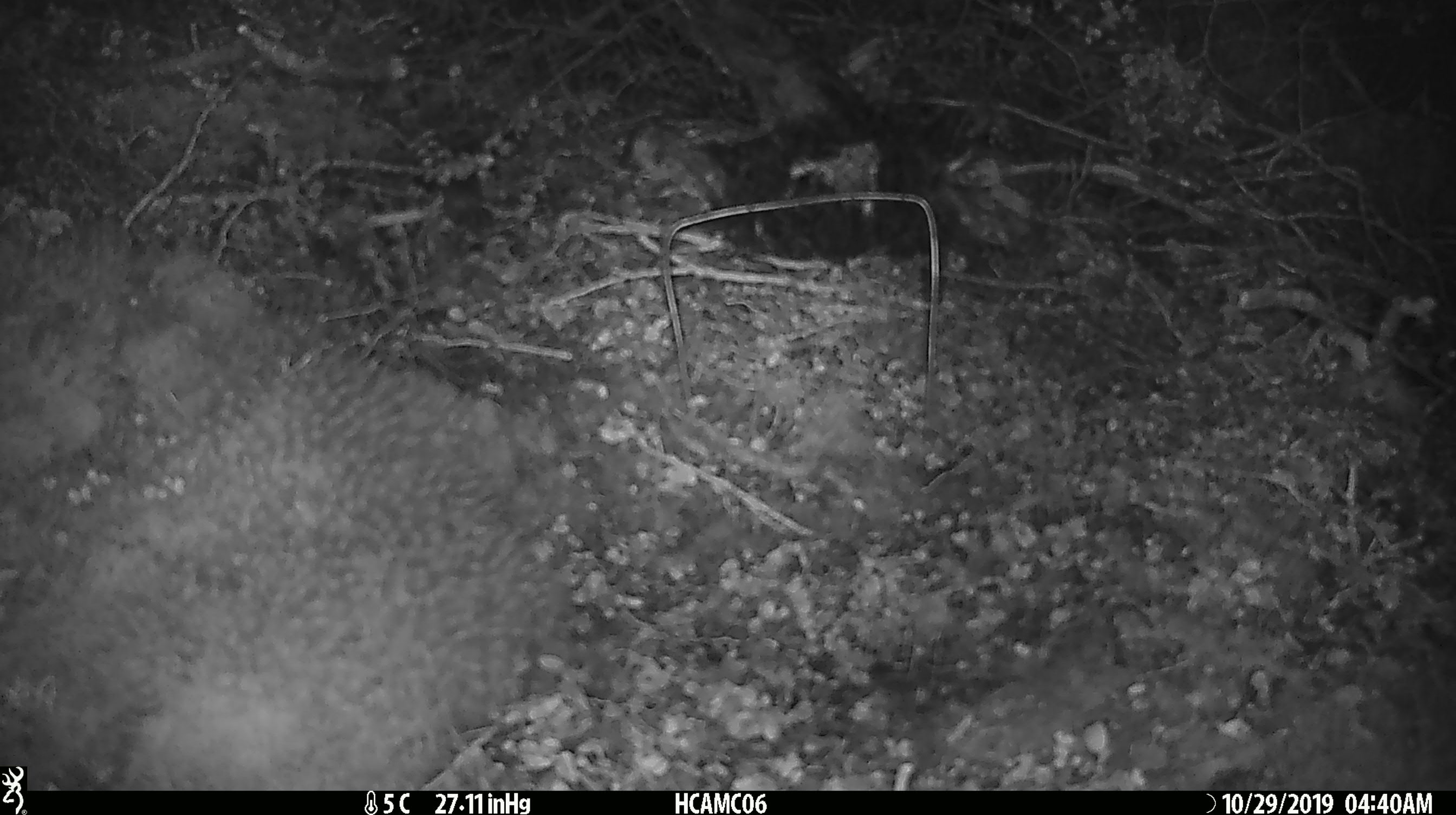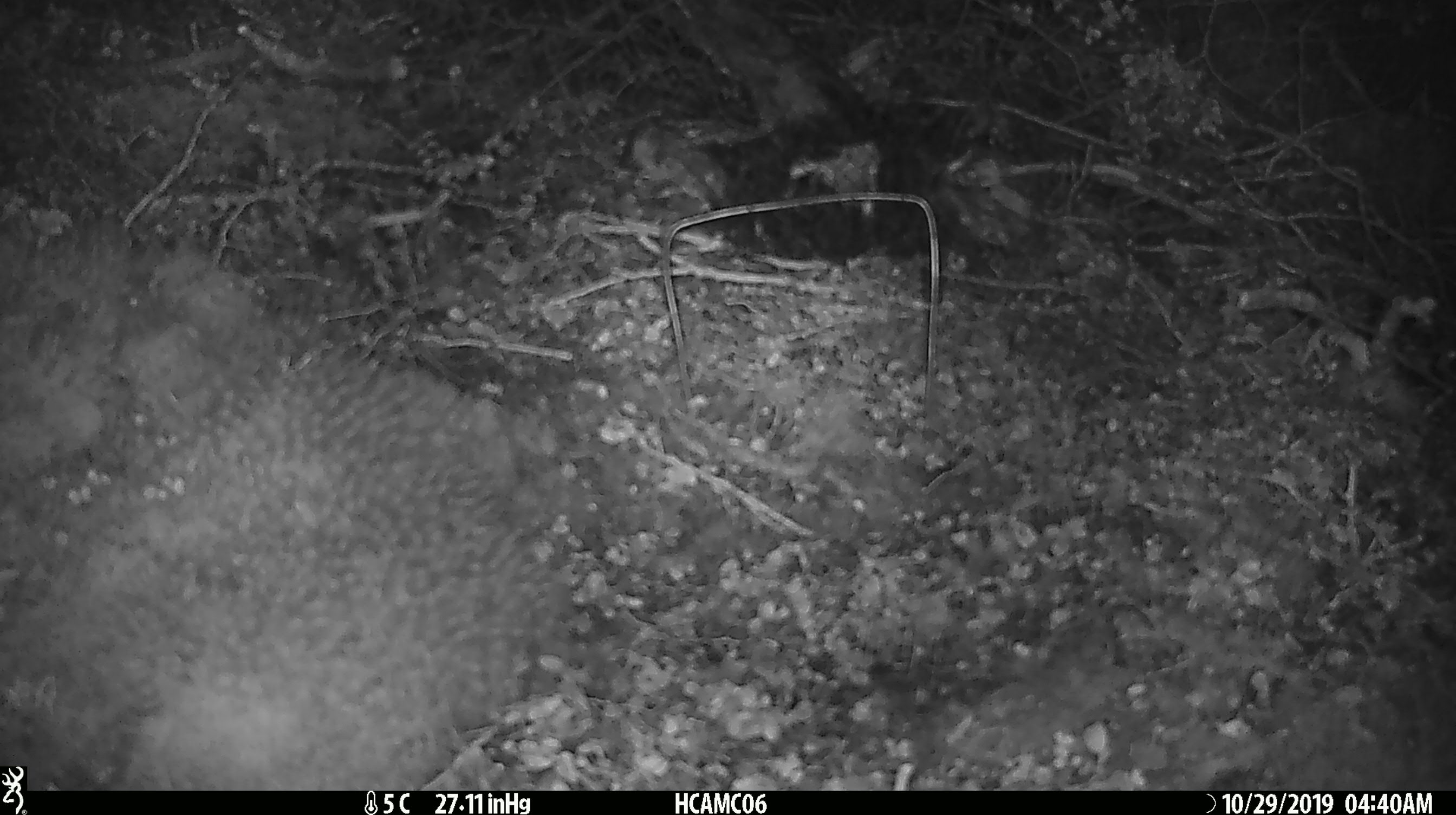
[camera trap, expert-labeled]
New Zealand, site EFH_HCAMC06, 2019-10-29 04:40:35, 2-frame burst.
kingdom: Animalia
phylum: Chordata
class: Mammalia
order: Rodentia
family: Muridae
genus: Mus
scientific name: Mus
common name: mouse